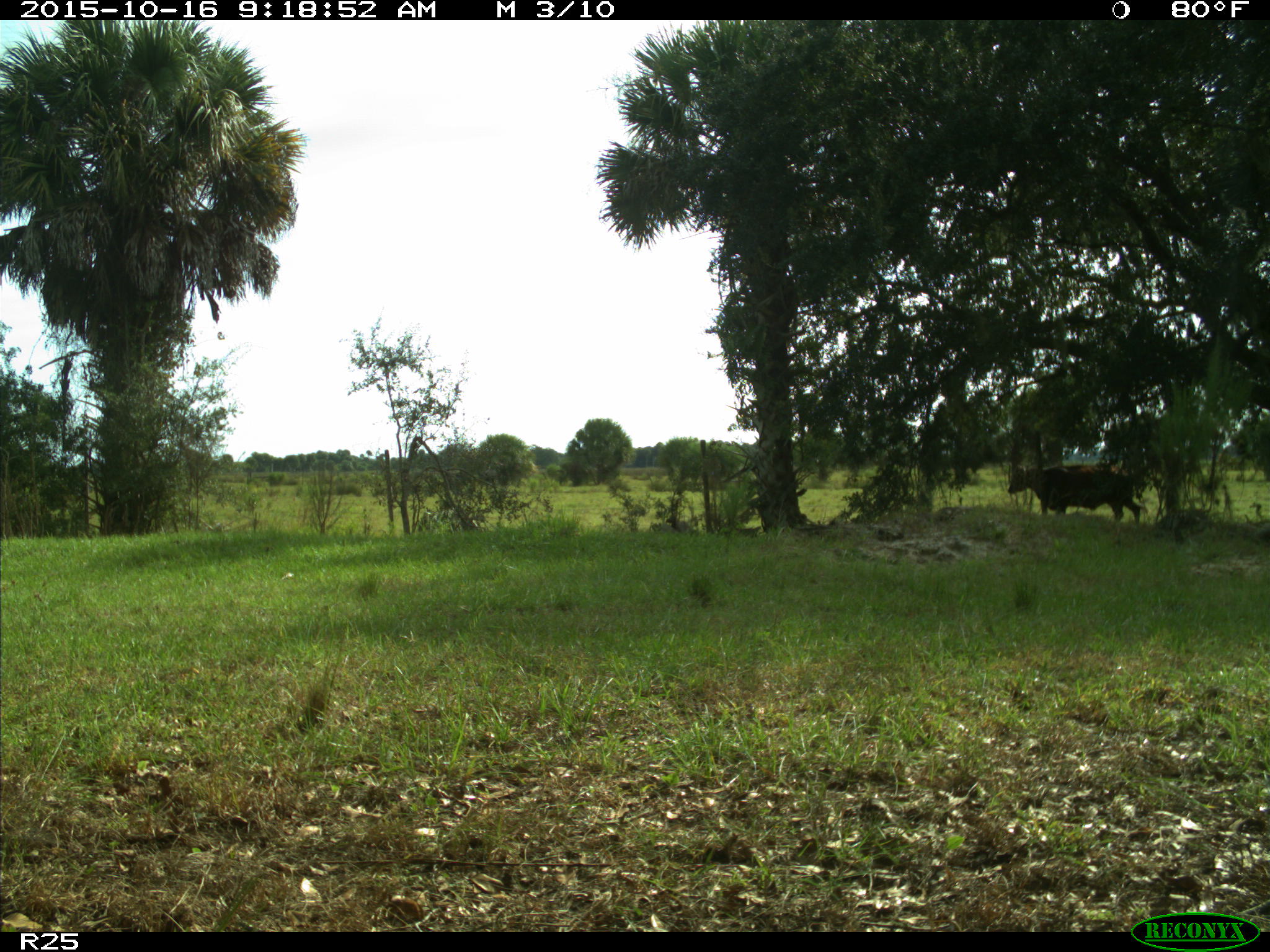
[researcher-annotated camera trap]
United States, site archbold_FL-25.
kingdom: Animalia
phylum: Chordata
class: Mammalia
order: Artiodactyla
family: Bovidae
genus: Bos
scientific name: Bos taurus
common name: domestic cow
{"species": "Bos taurus (domestic cow)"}